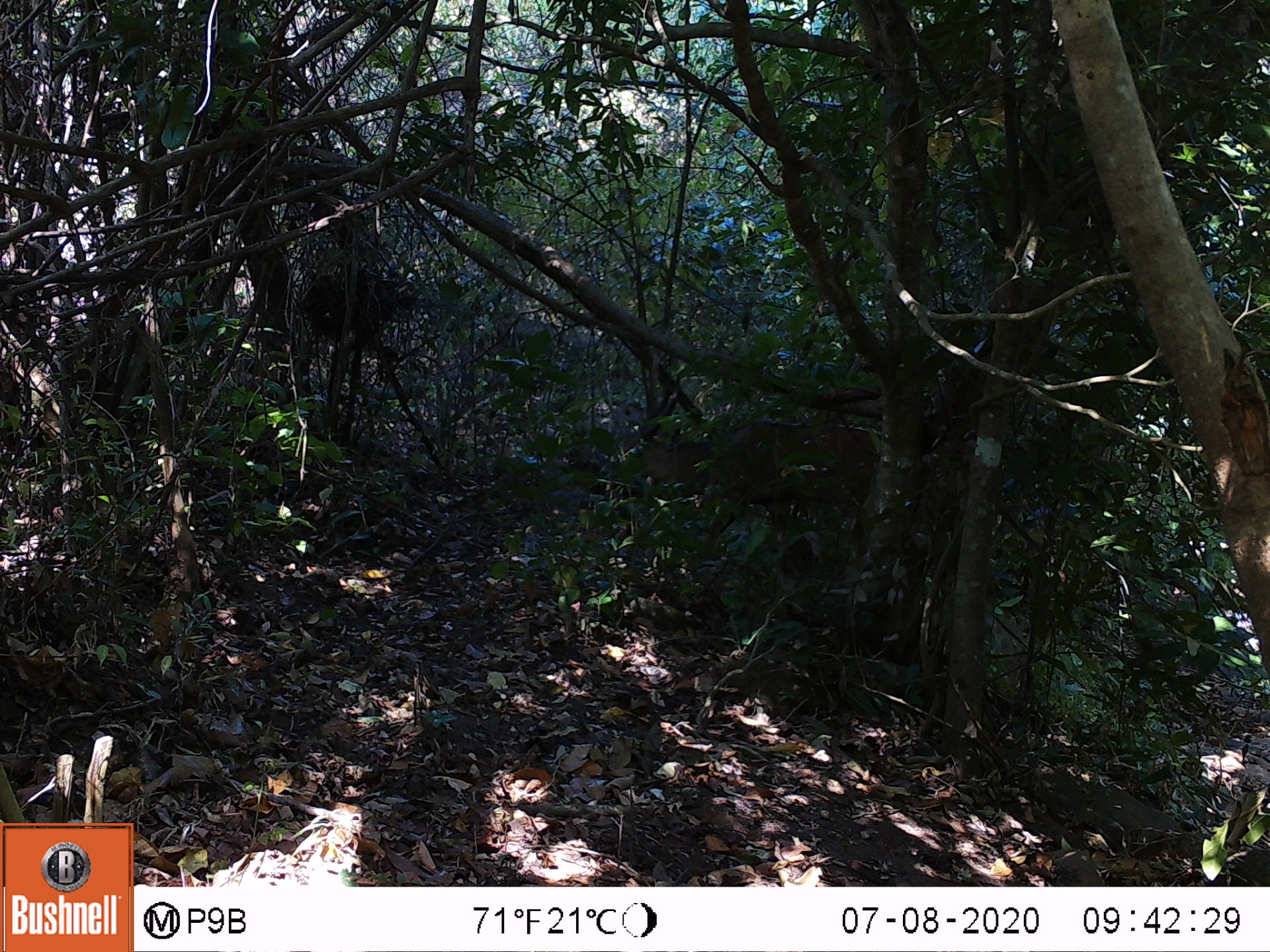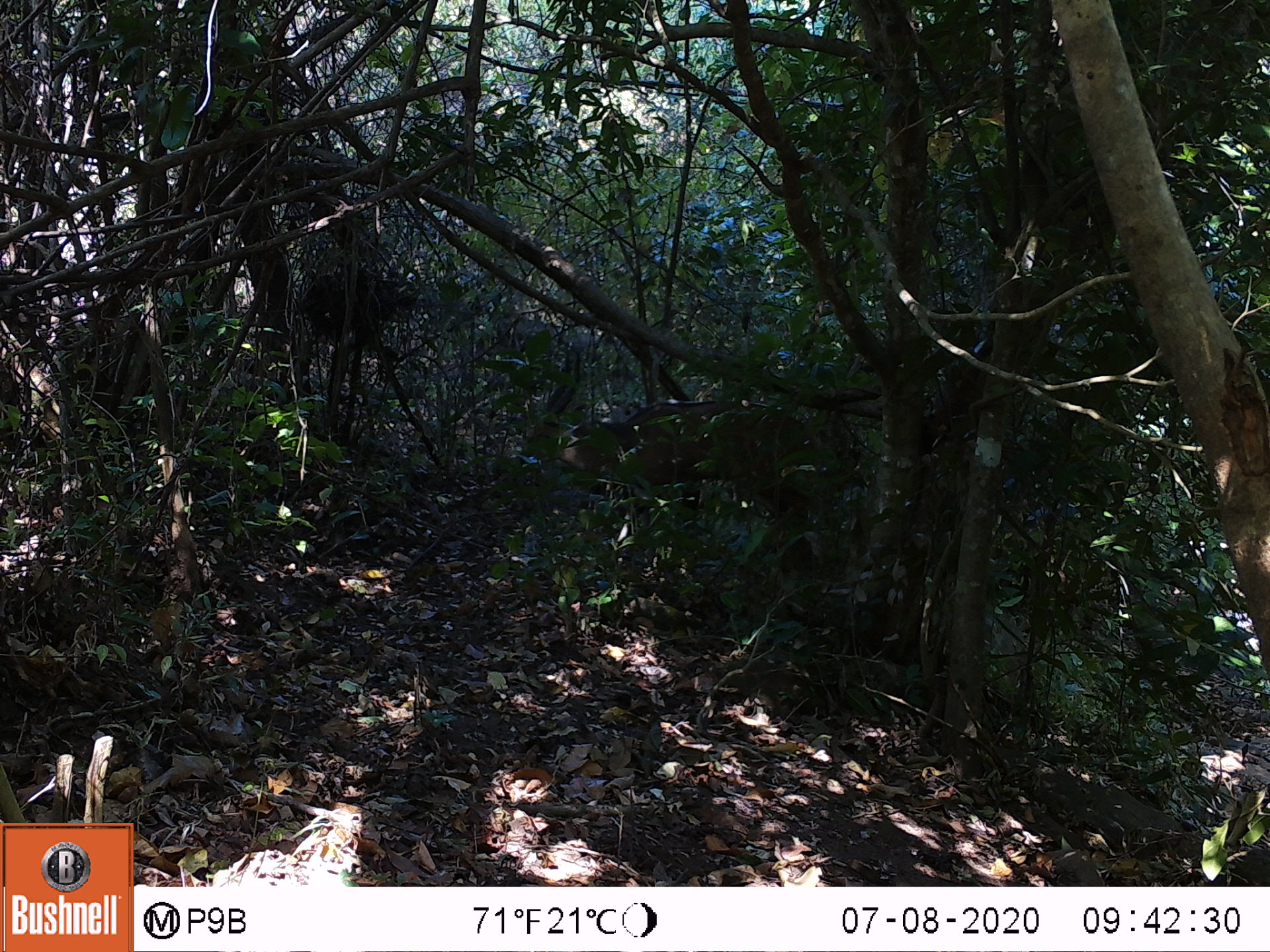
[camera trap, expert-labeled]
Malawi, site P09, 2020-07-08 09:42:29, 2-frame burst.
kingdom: Animalia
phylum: Chordata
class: Mammalia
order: Artiodactyla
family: Bovidae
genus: Tragelaphus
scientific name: Tragelaphus sylvaticus sylvaticus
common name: cape bushbuck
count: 1